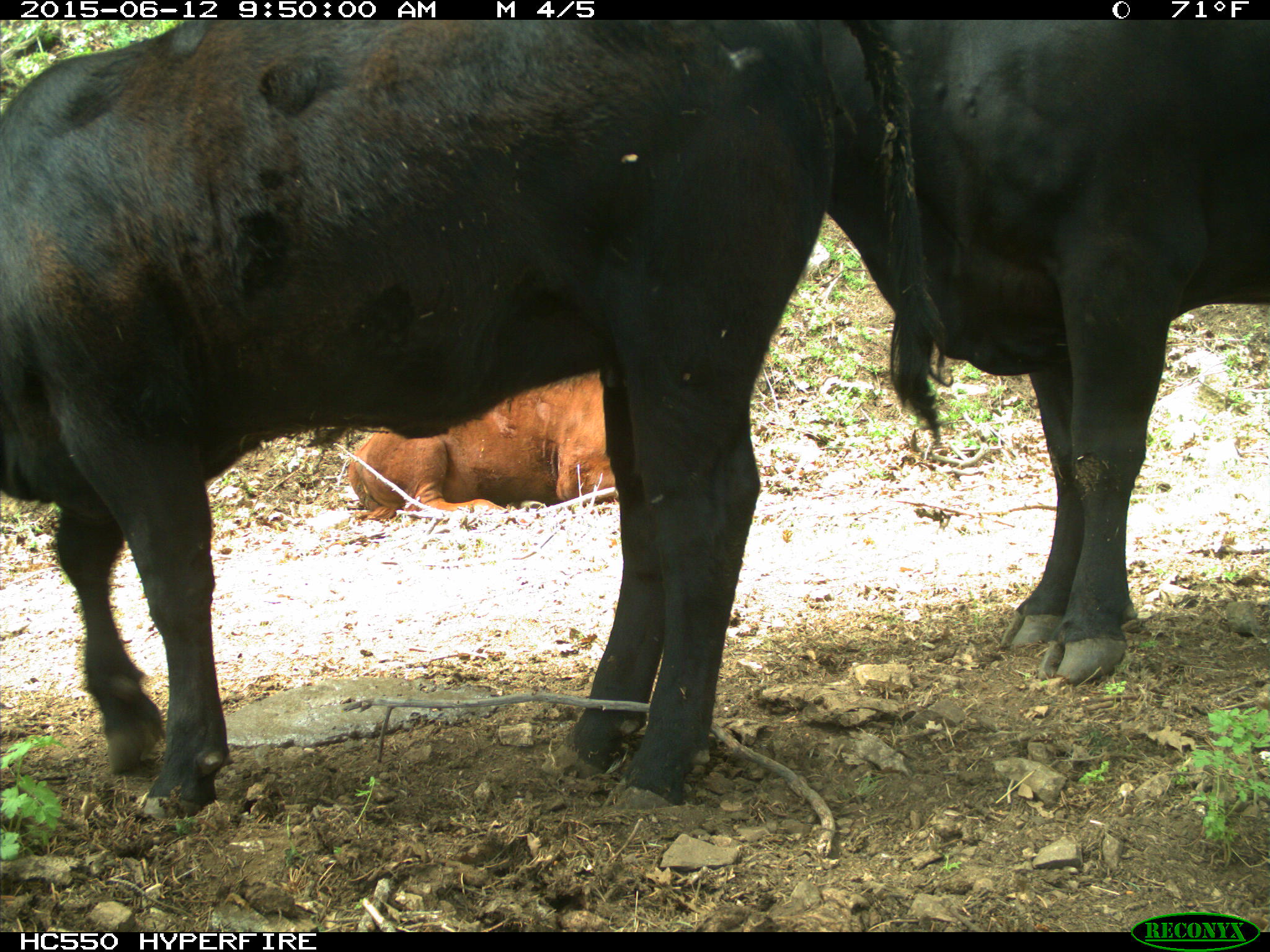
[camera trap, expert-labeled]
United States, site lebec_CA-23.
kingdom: Animalia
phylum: Chordata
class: Mammalia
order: Artiodactyla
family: Bovidae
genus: Bos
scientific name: Bos taurus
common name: domestic cow